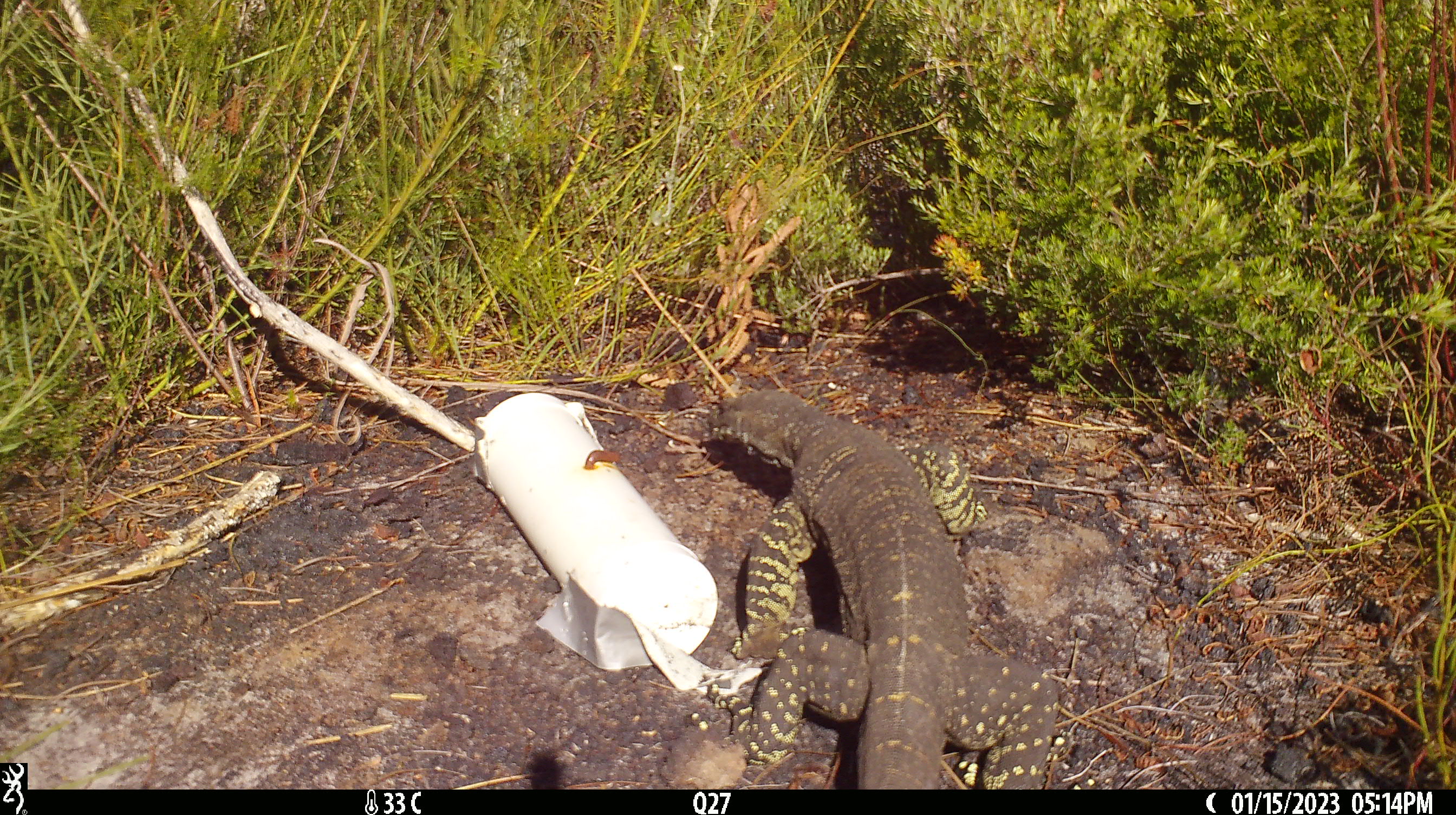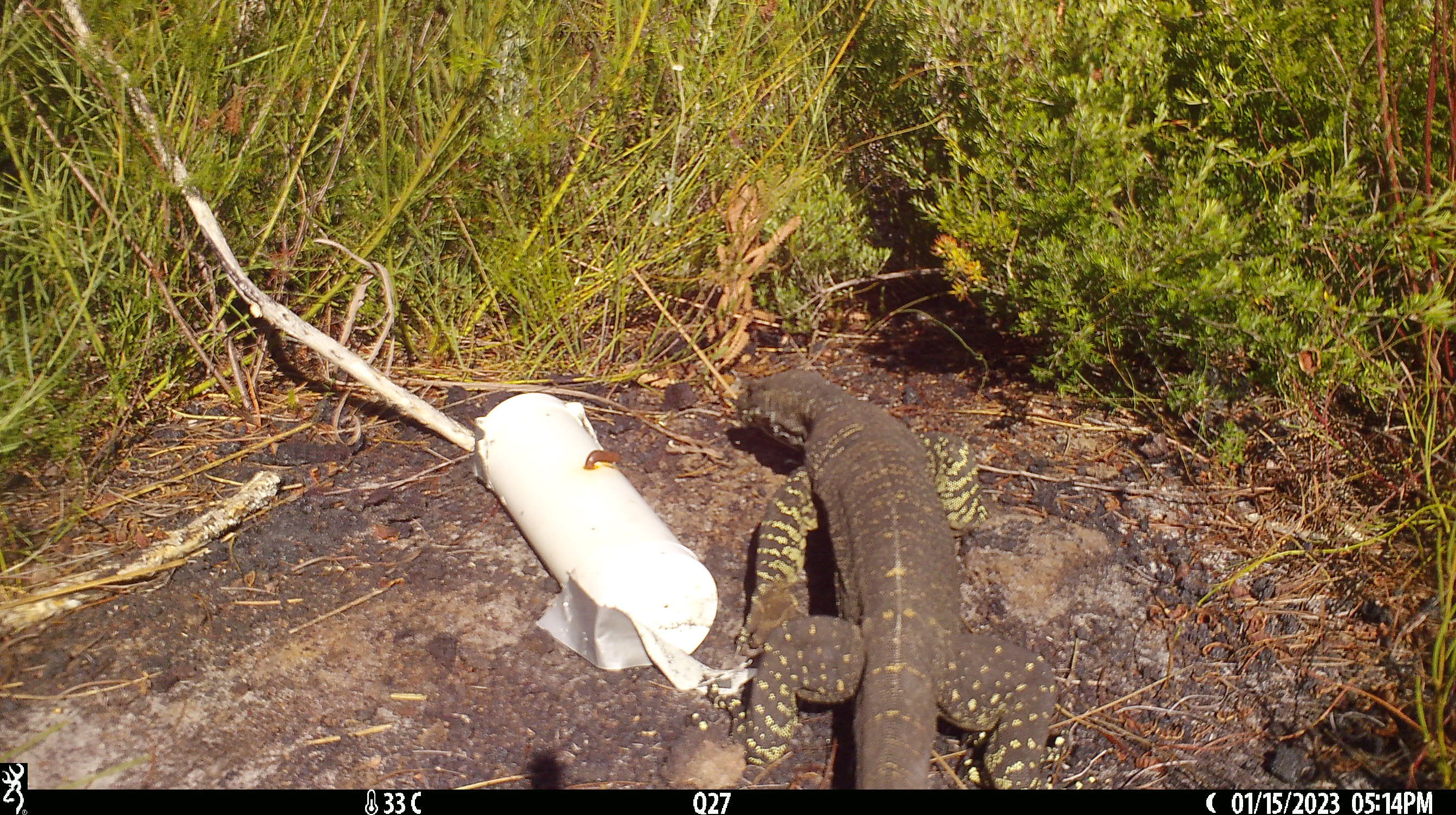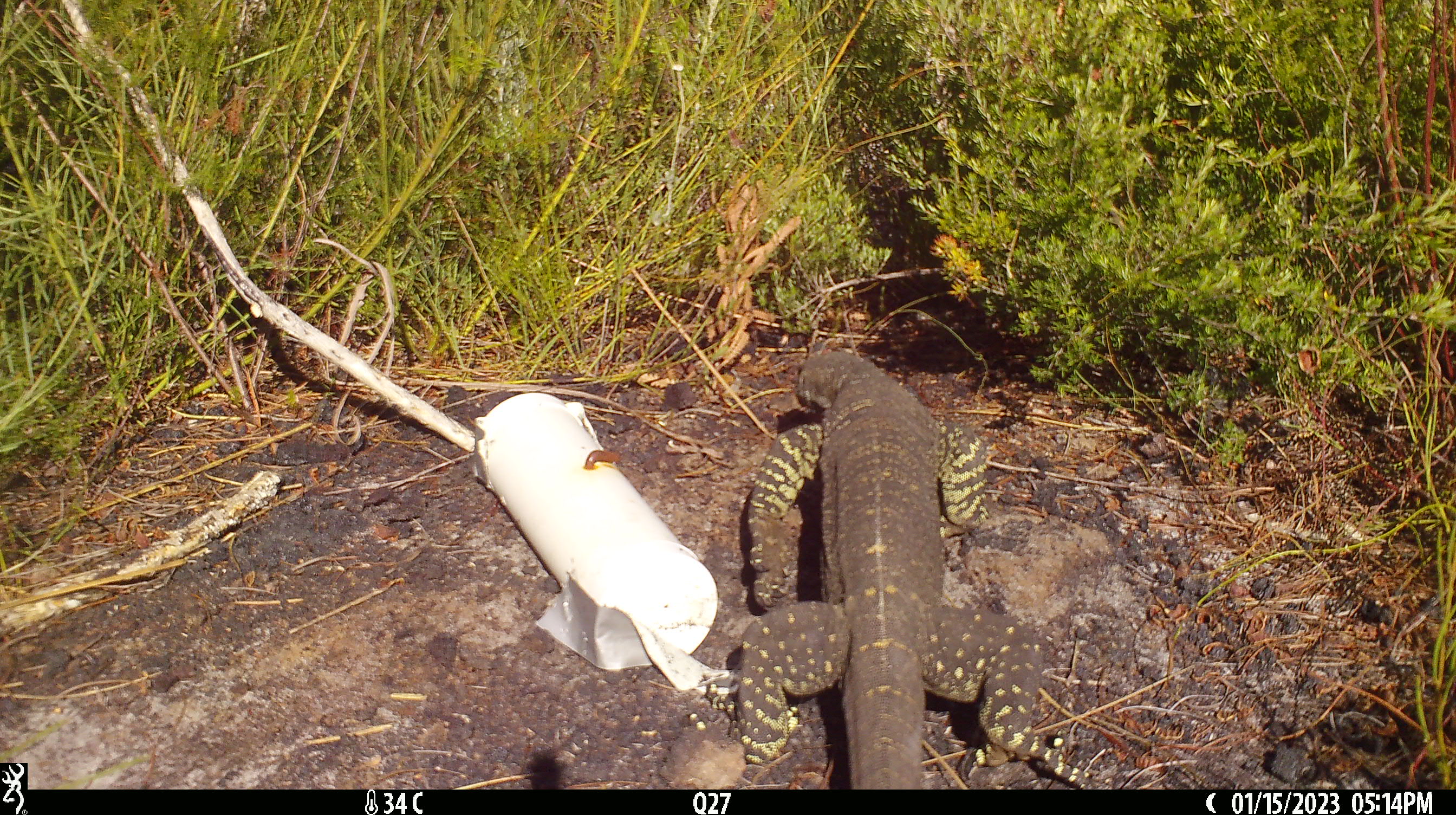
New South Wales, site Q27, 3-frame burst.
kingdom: Animalia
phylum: Chordata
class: Reptilia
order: Squamata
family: Varanidae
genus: Varanus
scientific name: Varanus varius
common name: lace monitor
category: goanna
Goanna (lace monitor) (Varanus varius).